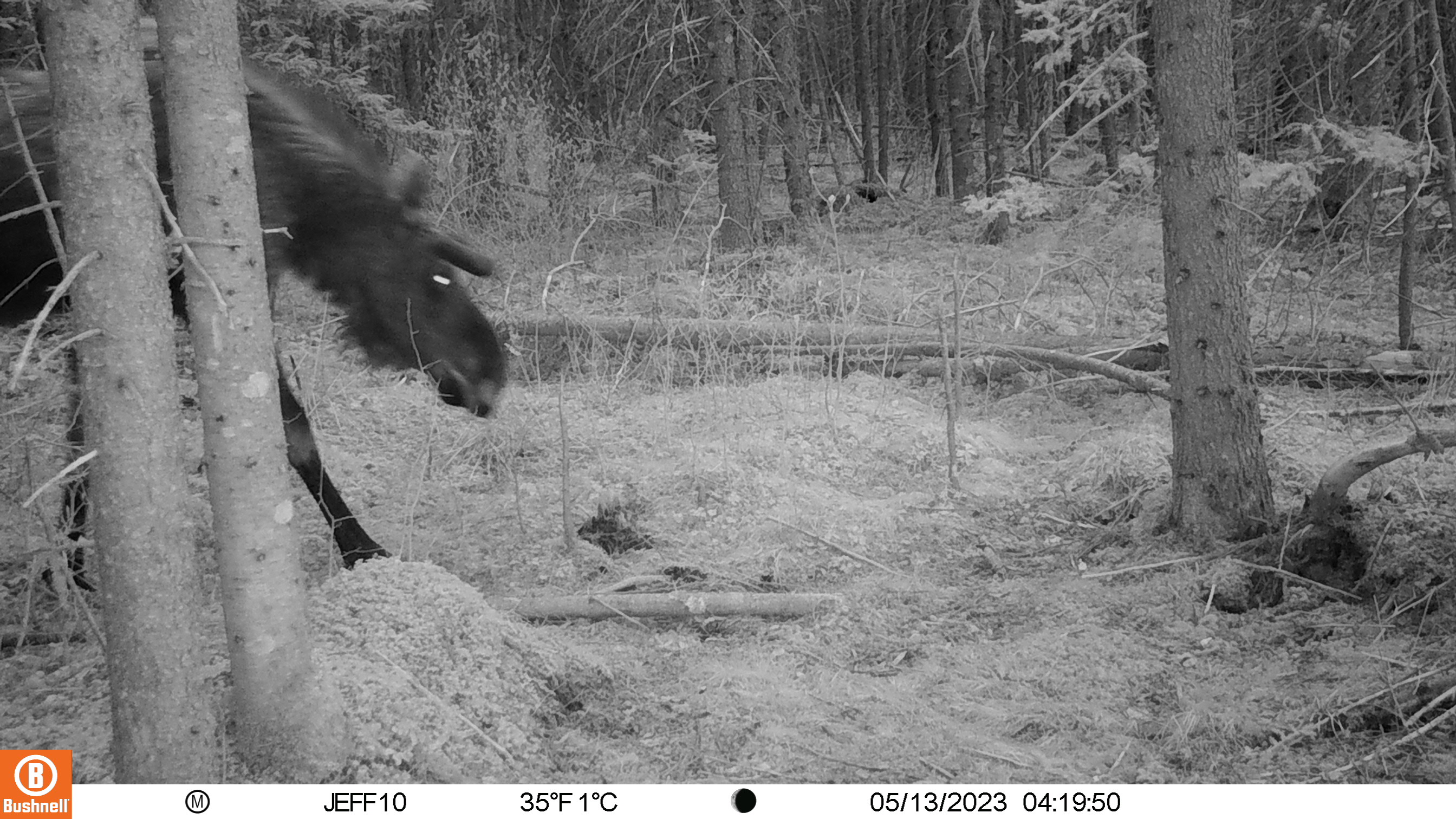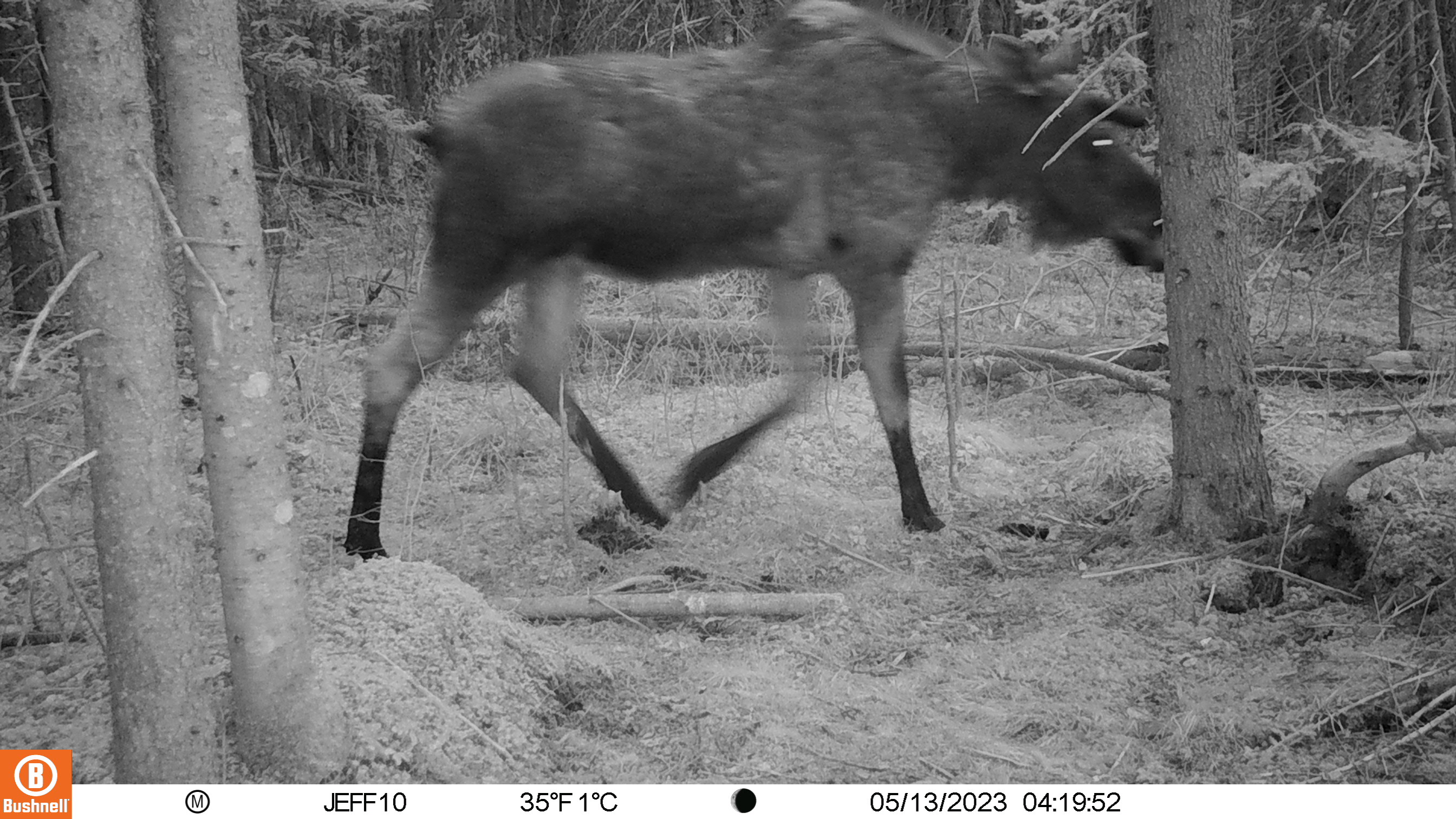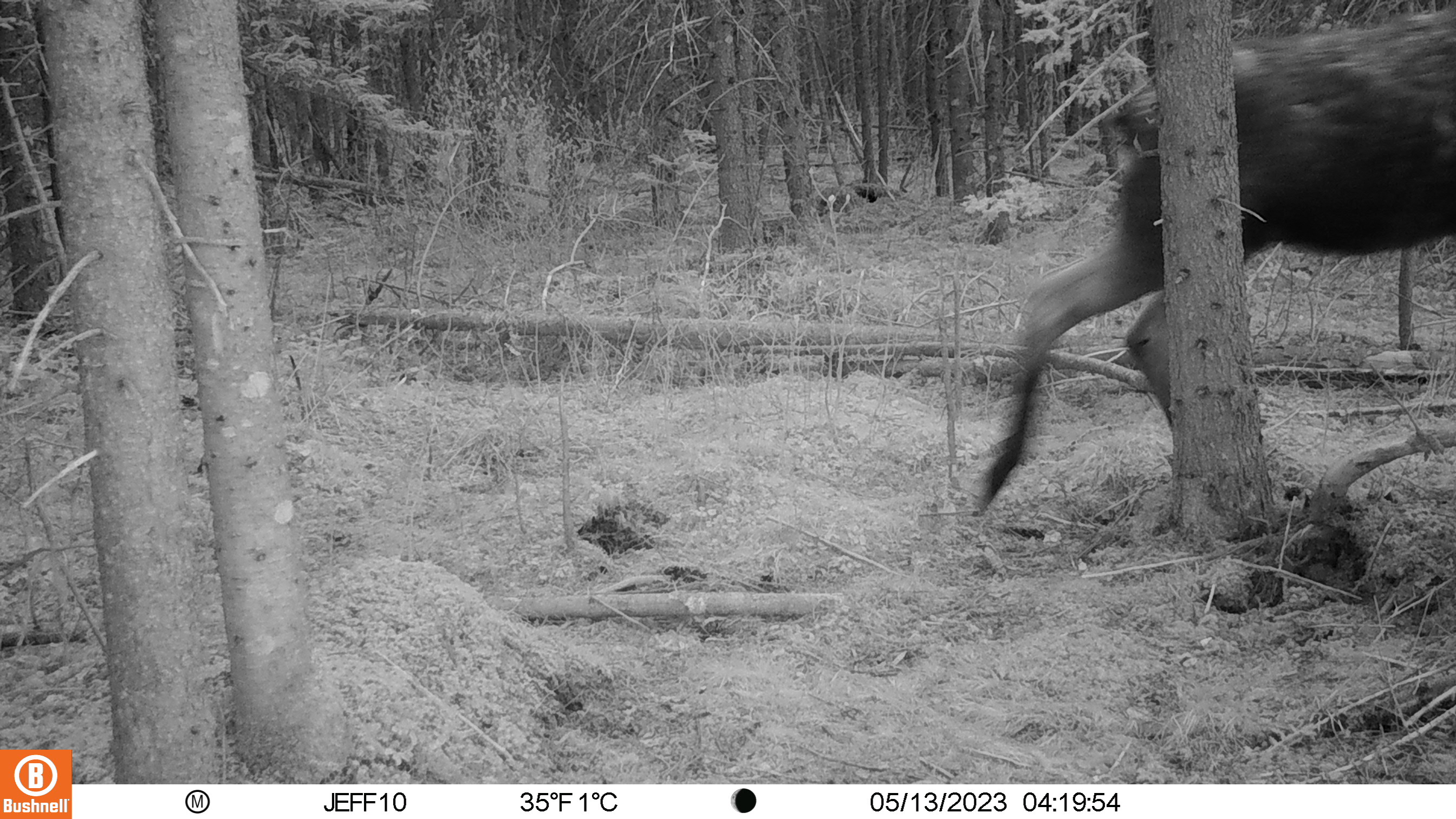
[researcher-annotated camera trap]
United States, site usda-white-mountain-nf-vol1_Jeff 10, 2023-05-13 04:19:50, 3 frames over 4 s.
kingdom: Animalia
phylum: Chordata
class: Mammalia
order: Artiodactyla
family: Cervidae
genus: Alces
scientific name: Alces alces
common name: moose